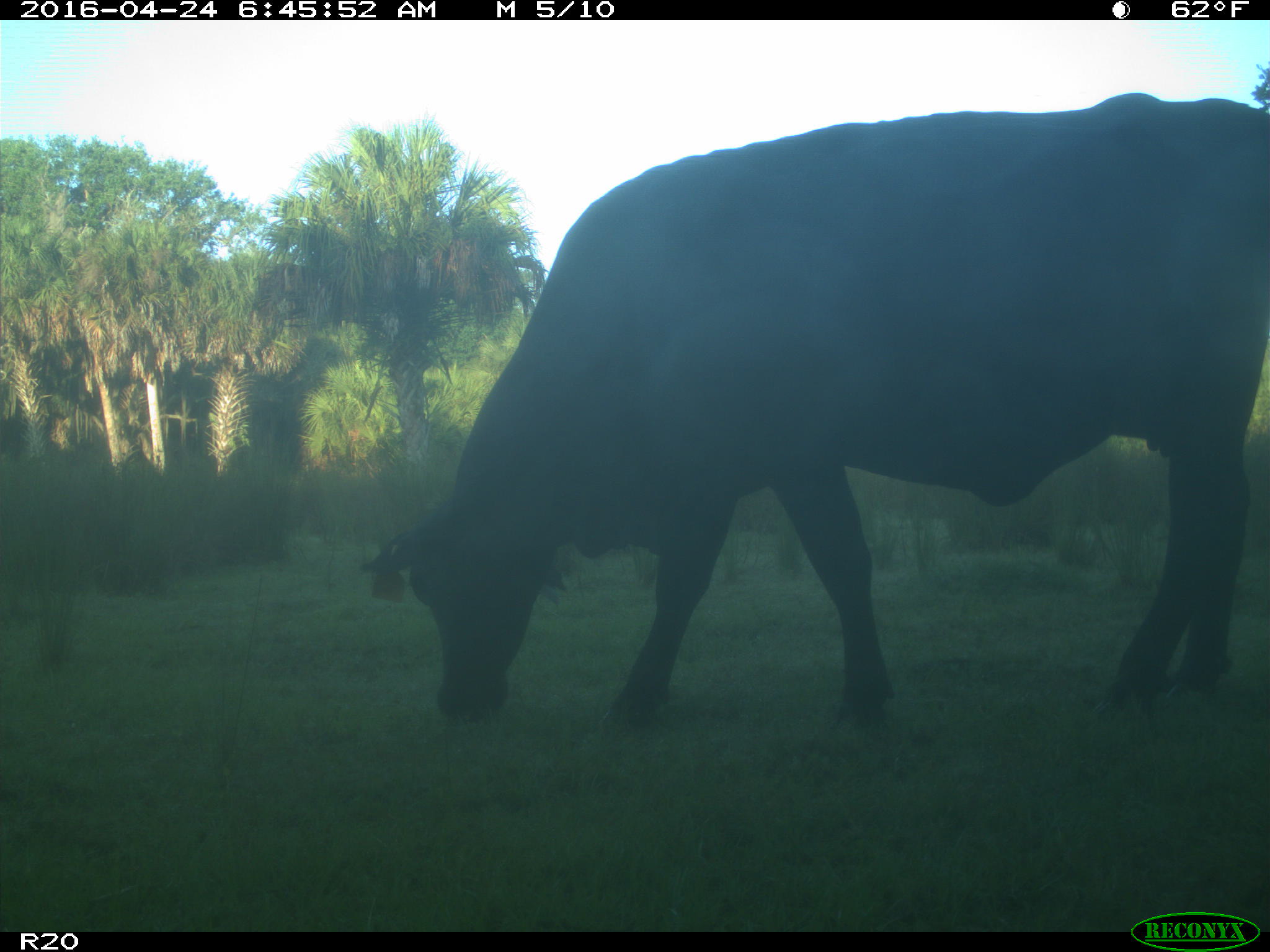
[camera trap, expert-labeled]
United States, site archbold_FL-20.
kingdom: Animalia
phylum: Chordata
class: Mammalia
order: Artiodactyla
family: Bovidae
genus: Bos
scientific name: Bos taurus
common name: domestic cow